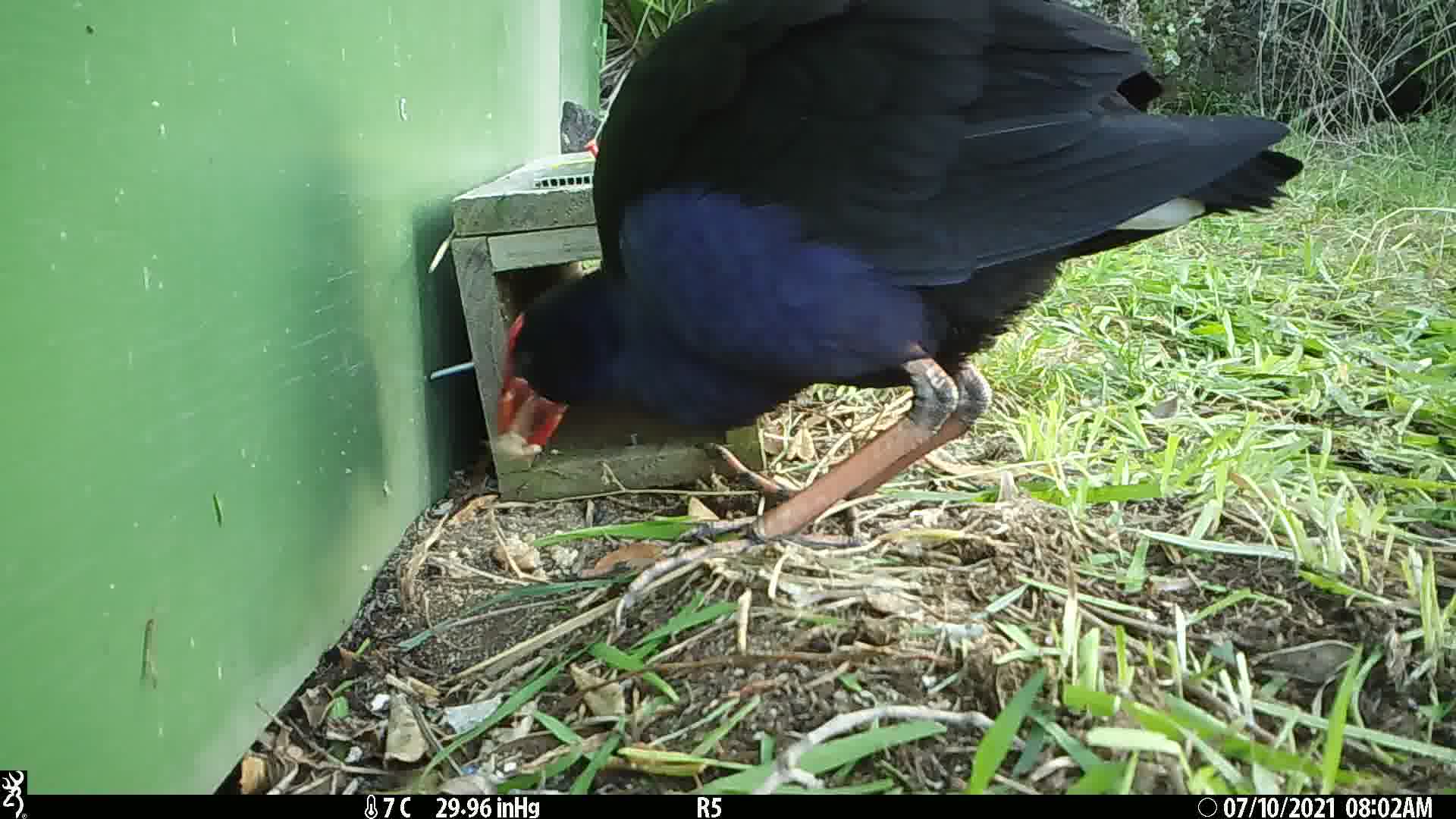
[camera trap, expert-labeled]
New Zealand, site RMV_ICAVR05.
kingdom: Animalia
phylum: Chordata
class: Aves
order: Gruiformes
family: Rallidae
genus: Porphyrio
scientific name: Porphyrio melanotus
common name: australasian swamphen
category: pukeko